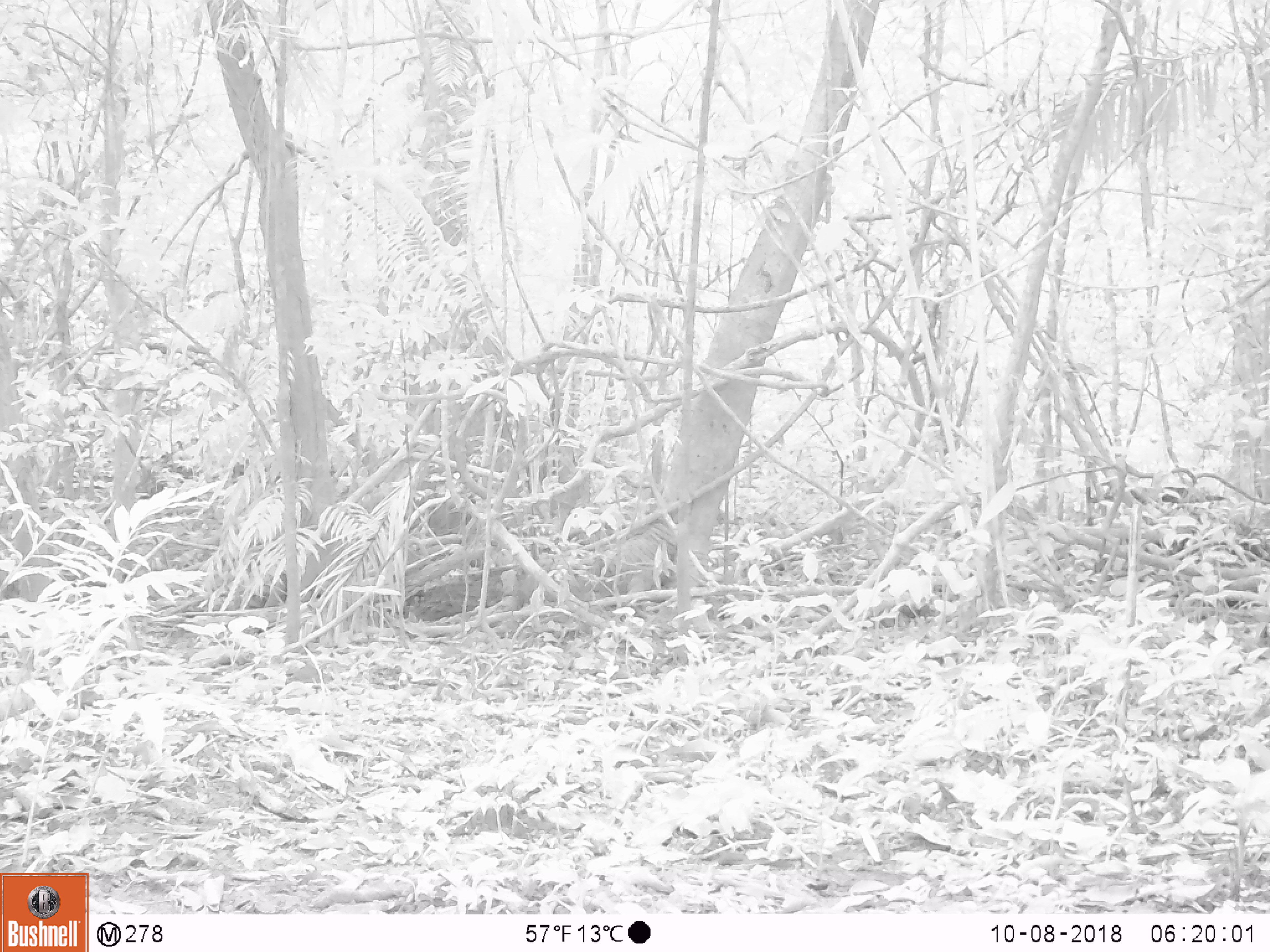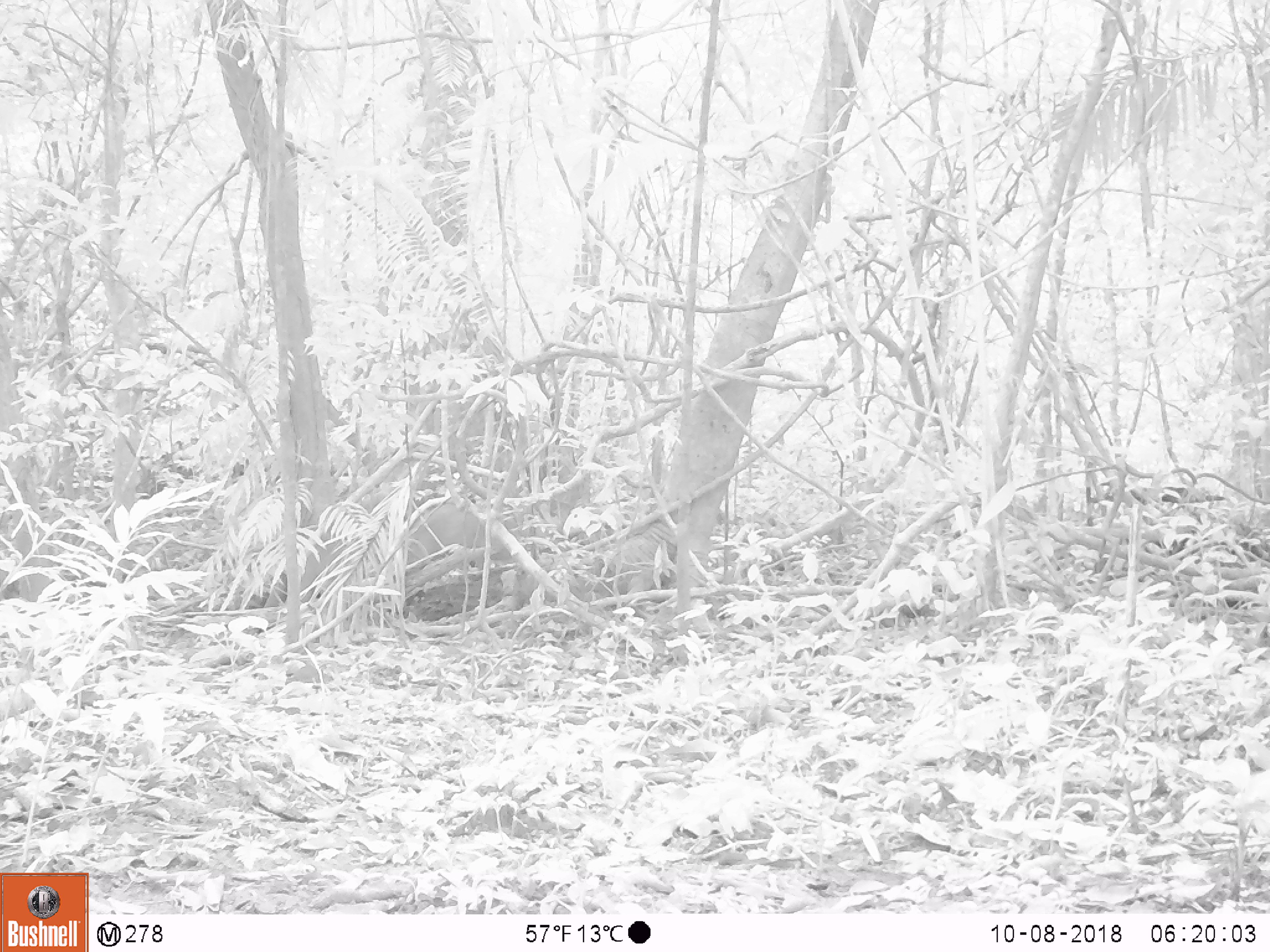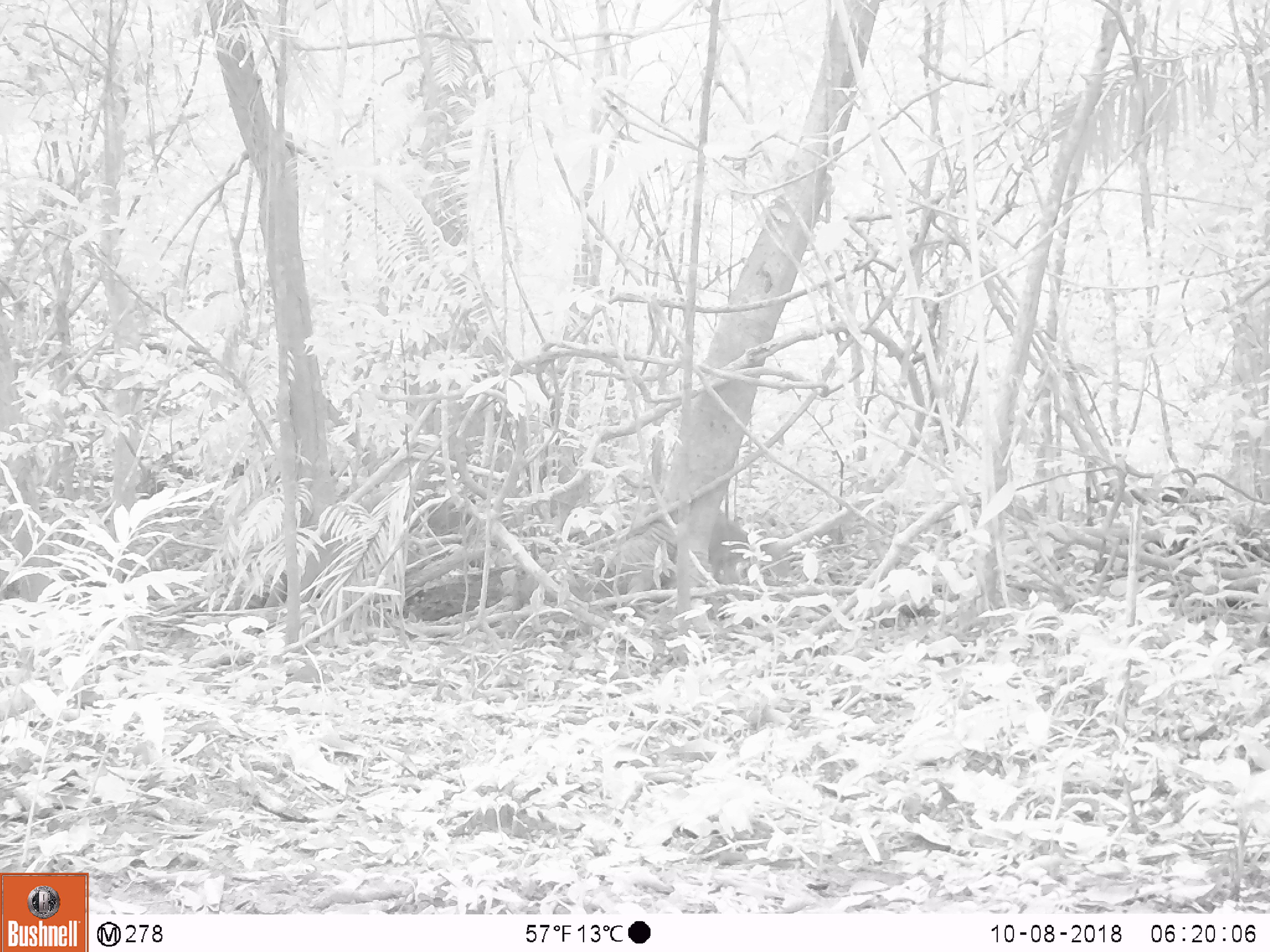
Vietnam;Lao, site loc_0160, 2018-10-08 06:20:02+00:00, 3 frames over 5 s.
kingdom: Animalia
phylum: Chordata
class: Mammalia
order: Artiodactyla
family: Cervidae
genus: Muntiacus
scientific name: Muntiacus rooseveltorum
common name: roosevelt's muntjac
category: roosevelts muntjac group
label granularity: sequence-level